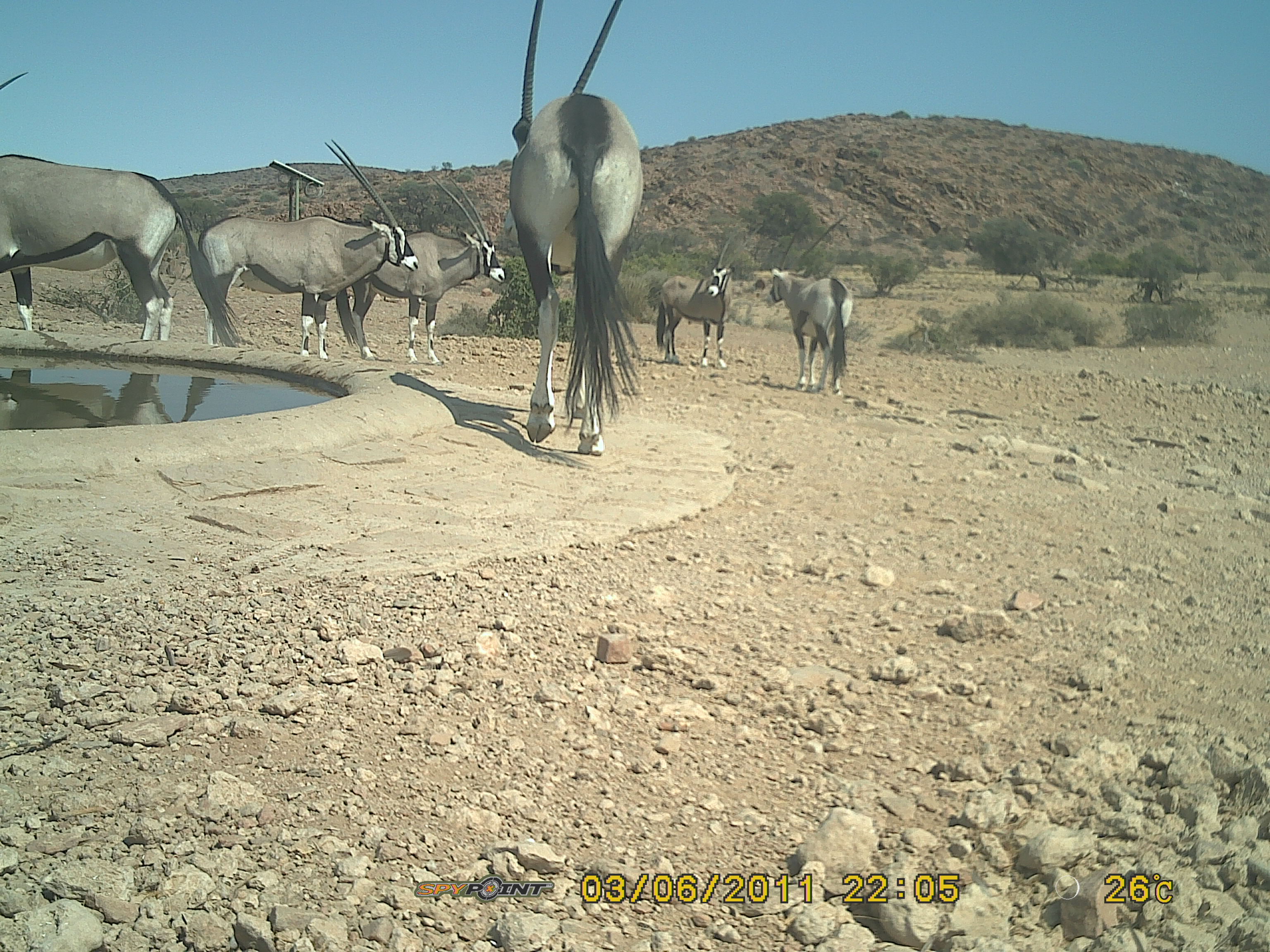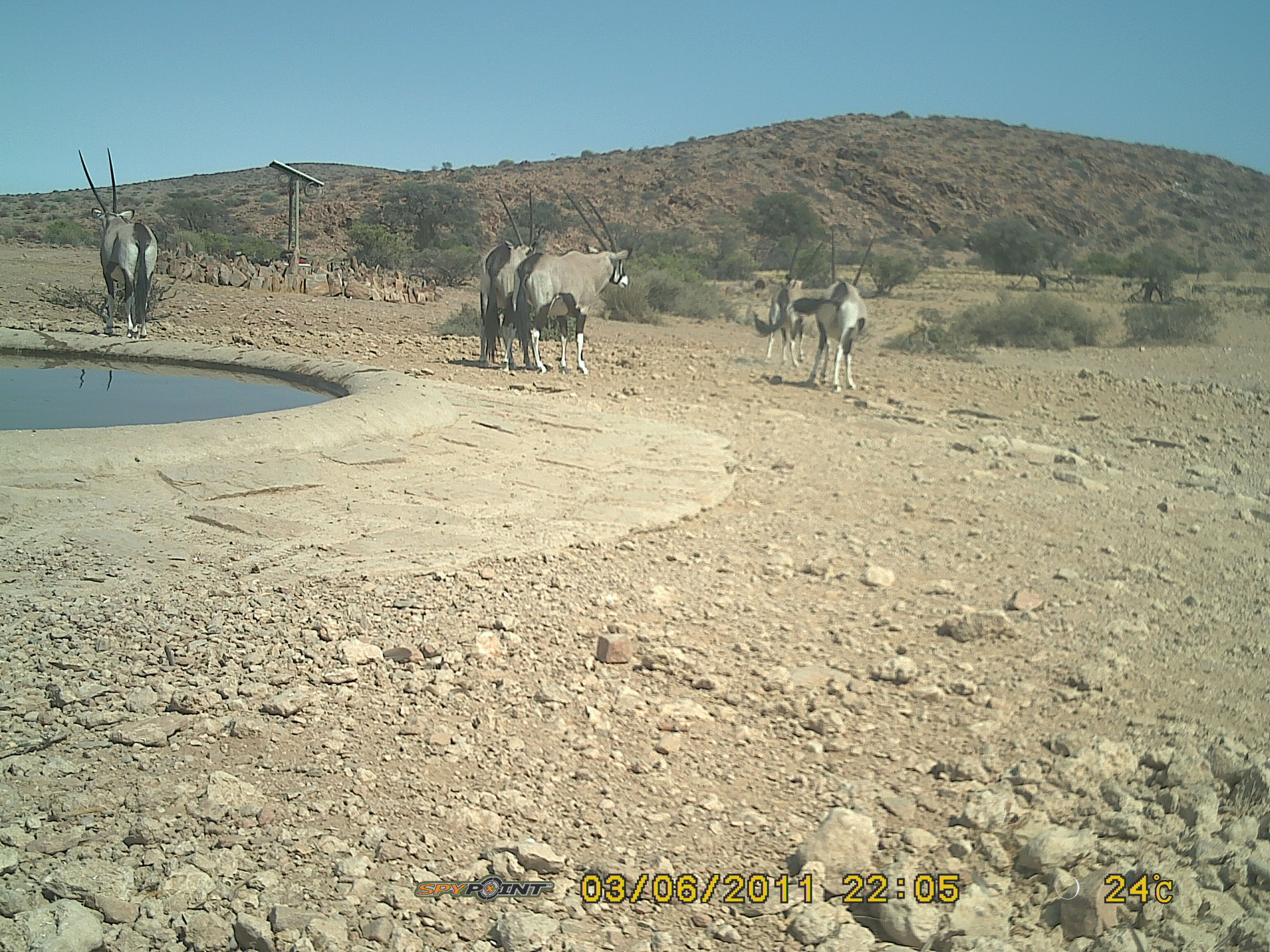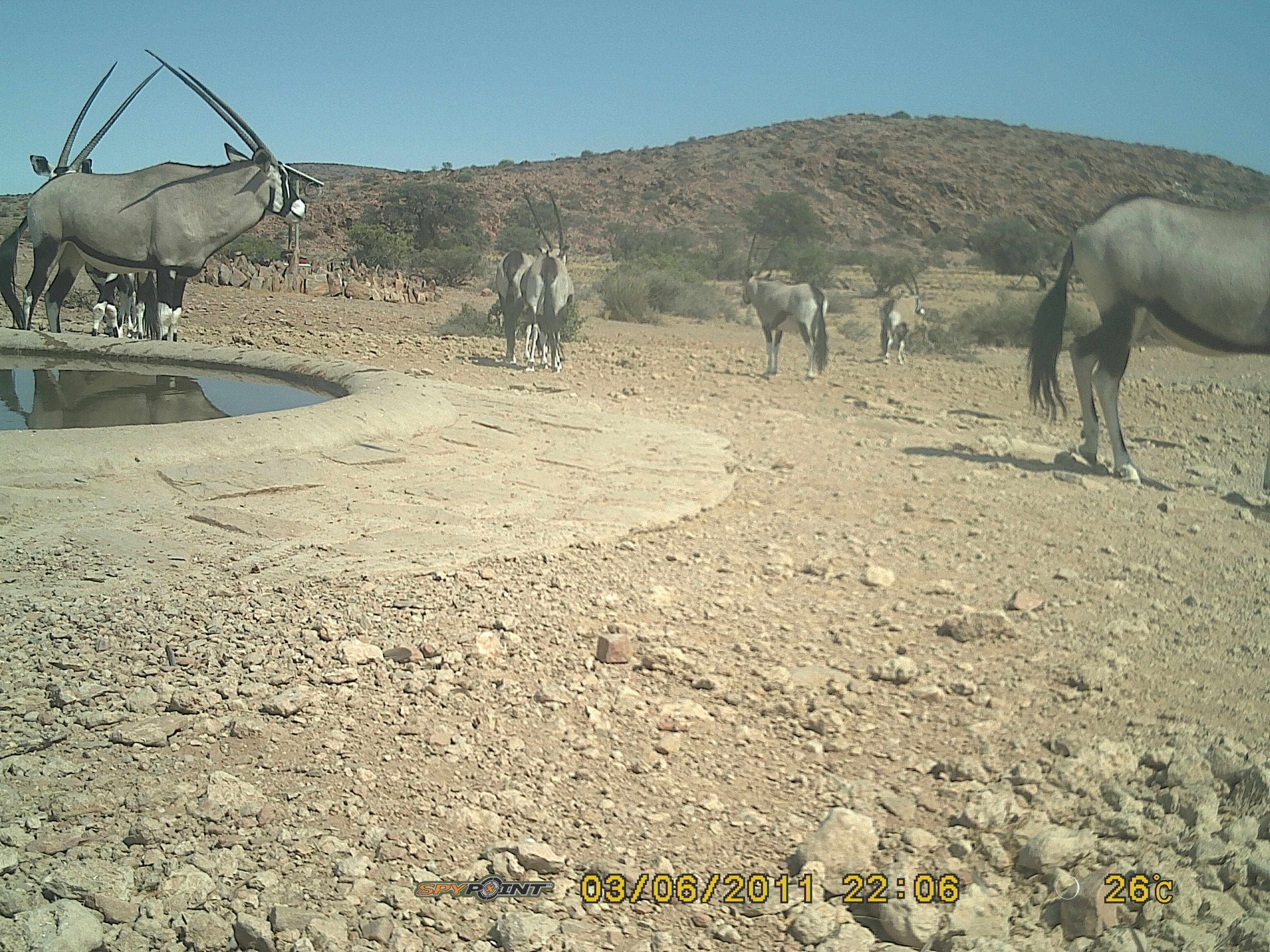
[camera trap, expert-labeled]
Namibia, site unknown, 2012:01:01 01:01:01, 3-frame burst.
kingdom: Animalia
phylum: Chordata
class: Mammalia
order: Artiodactyla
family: Bovidae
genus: Oryx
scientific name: Oryx gazella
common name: gemsbok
Oryx gazella (gemsbok).